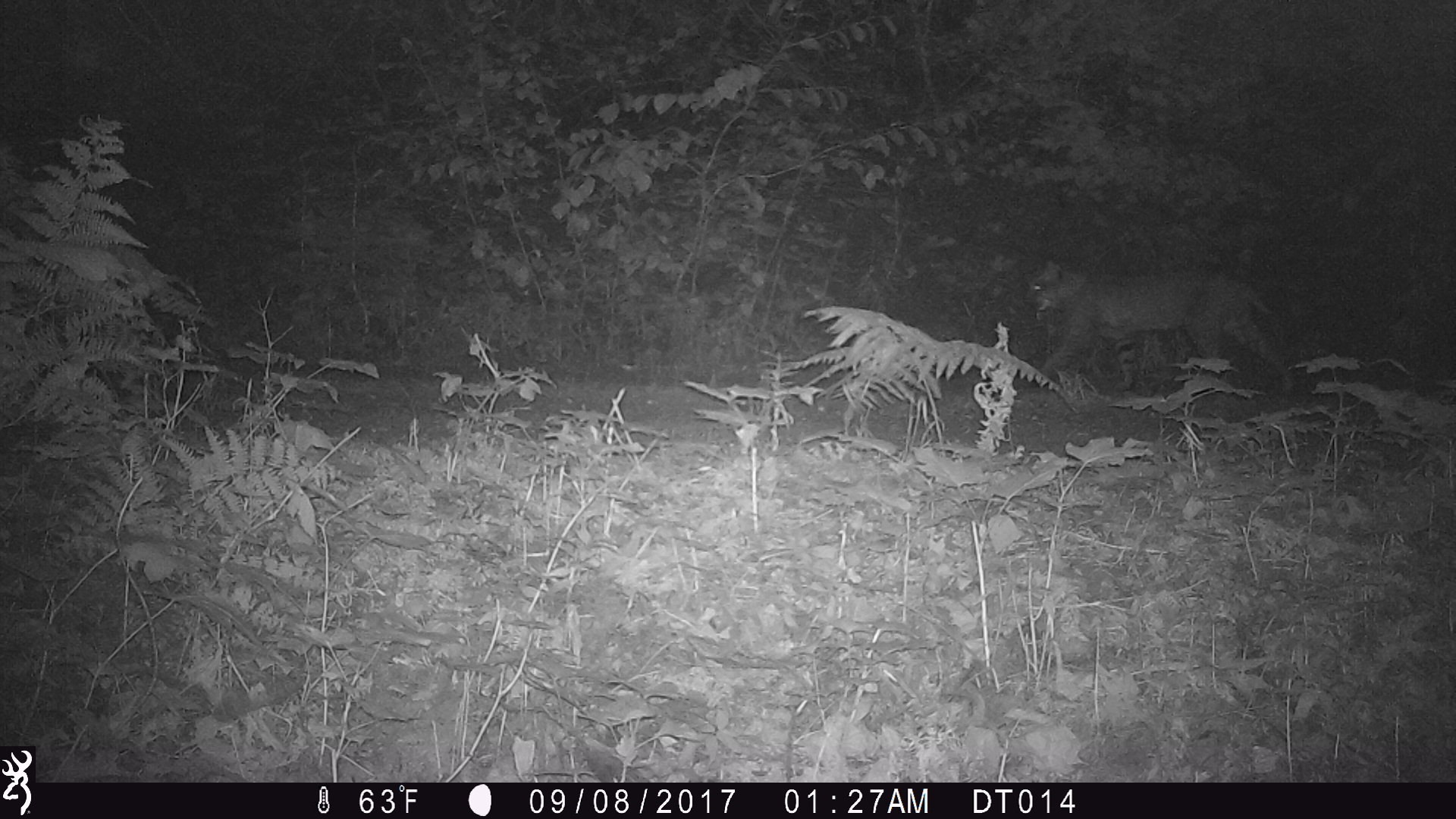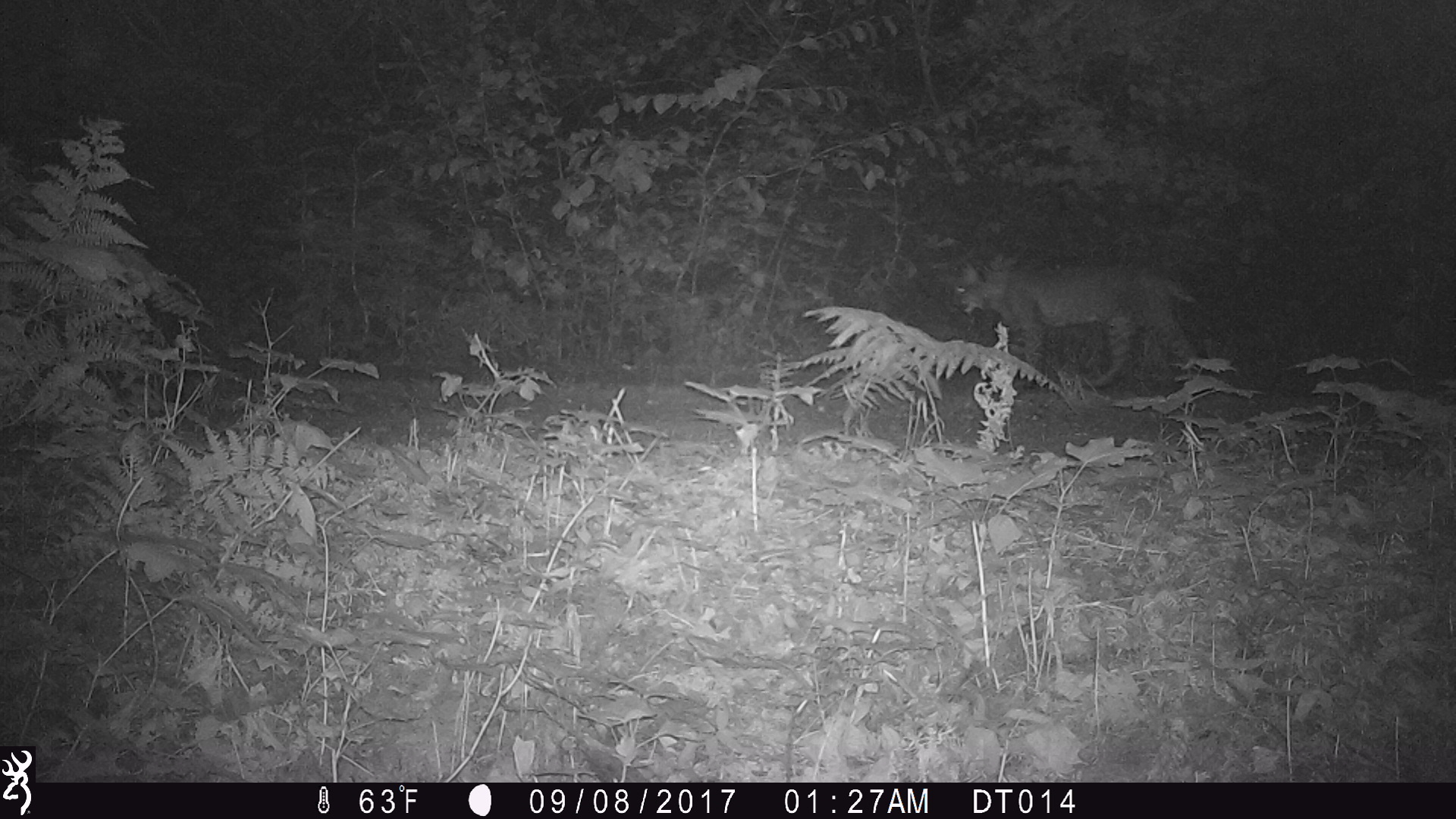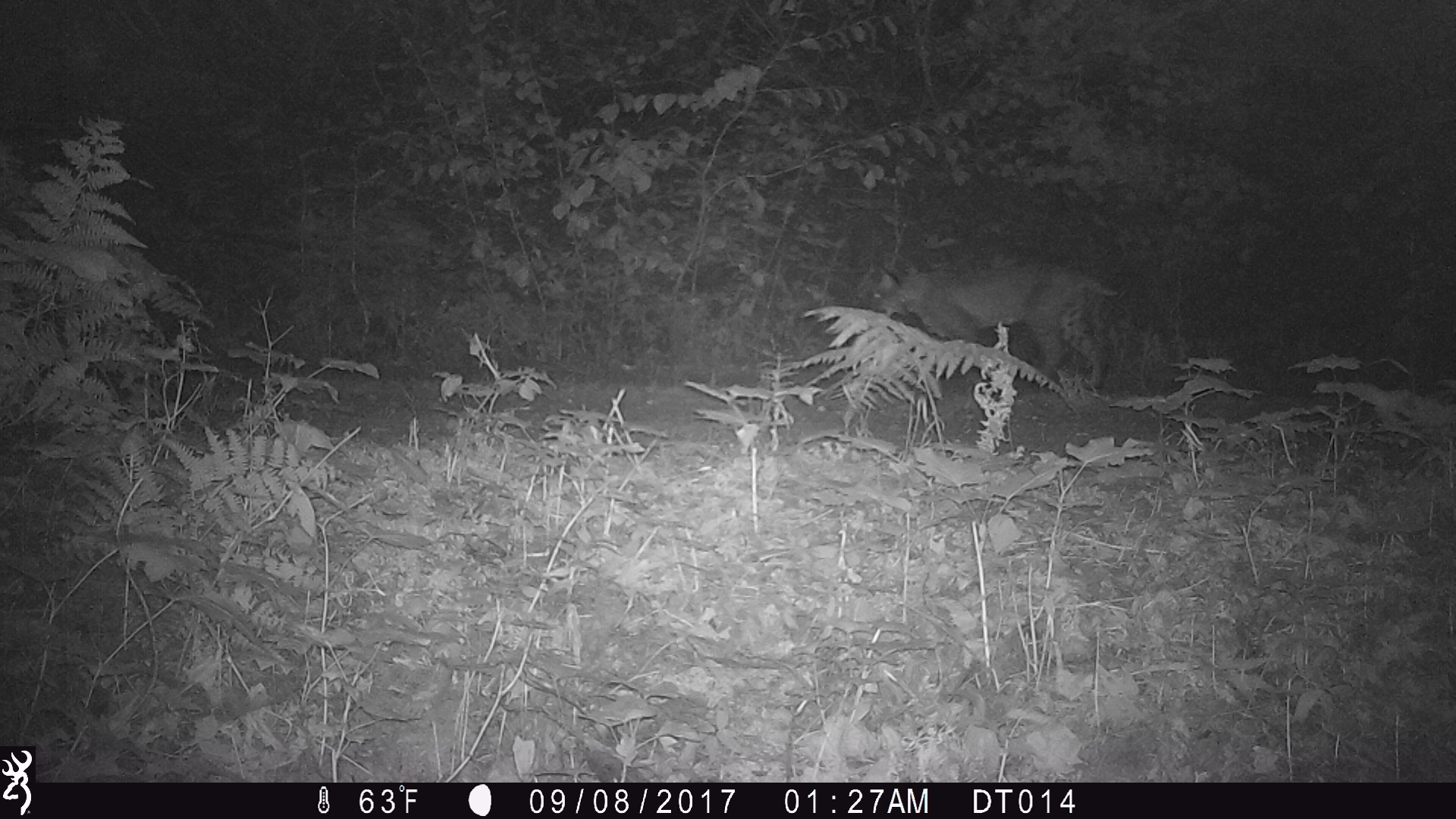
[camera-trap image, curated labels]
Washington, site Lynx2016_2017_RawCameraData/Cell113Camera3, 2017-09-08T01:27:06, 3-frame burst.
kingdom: Animalia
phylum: Chordata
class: Mammalia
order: Carnivora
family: Felidae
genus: Lynx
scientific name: Lynx rufus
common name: bobcat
Lynx rufus (bobcat). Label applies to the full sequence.